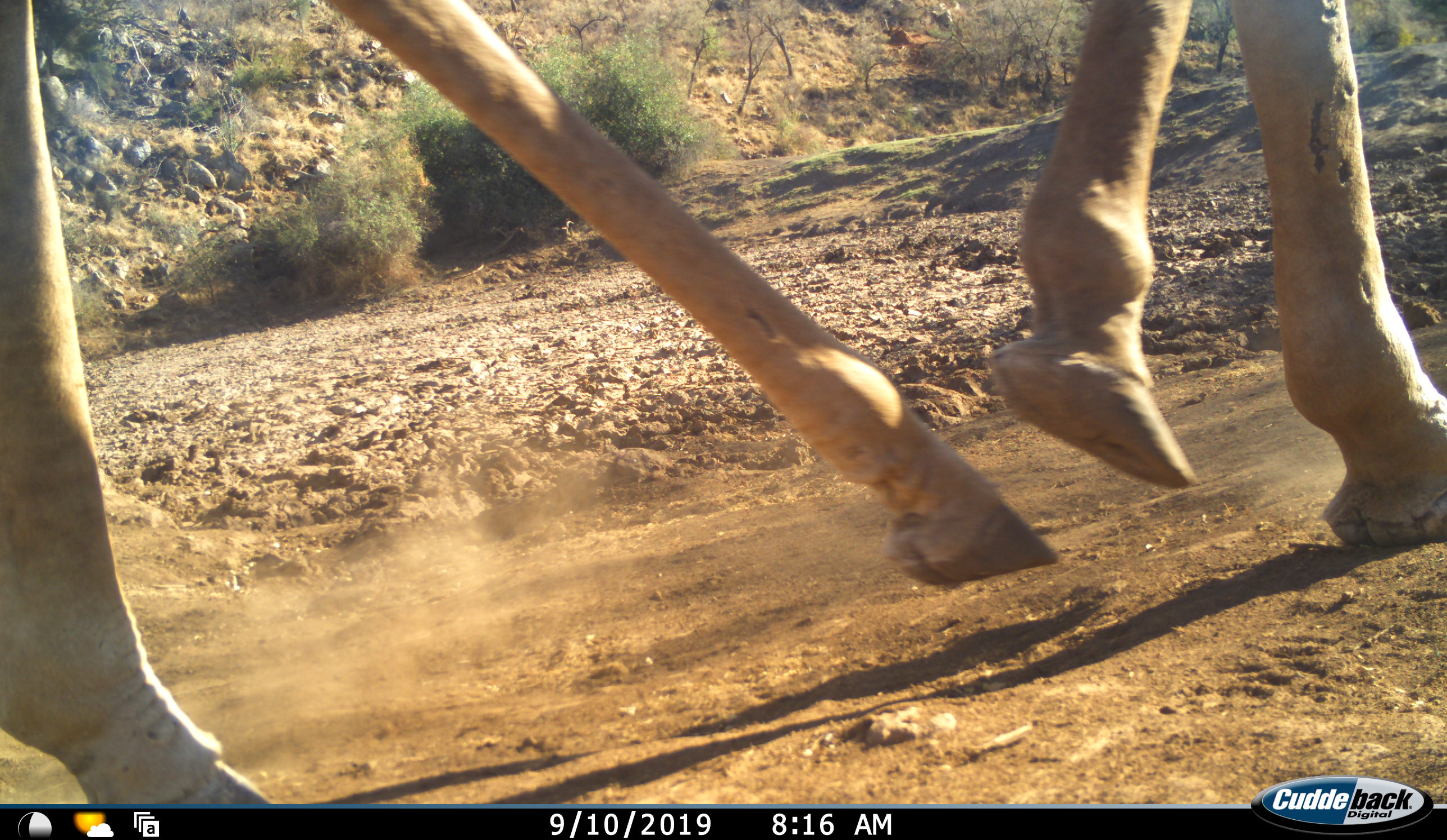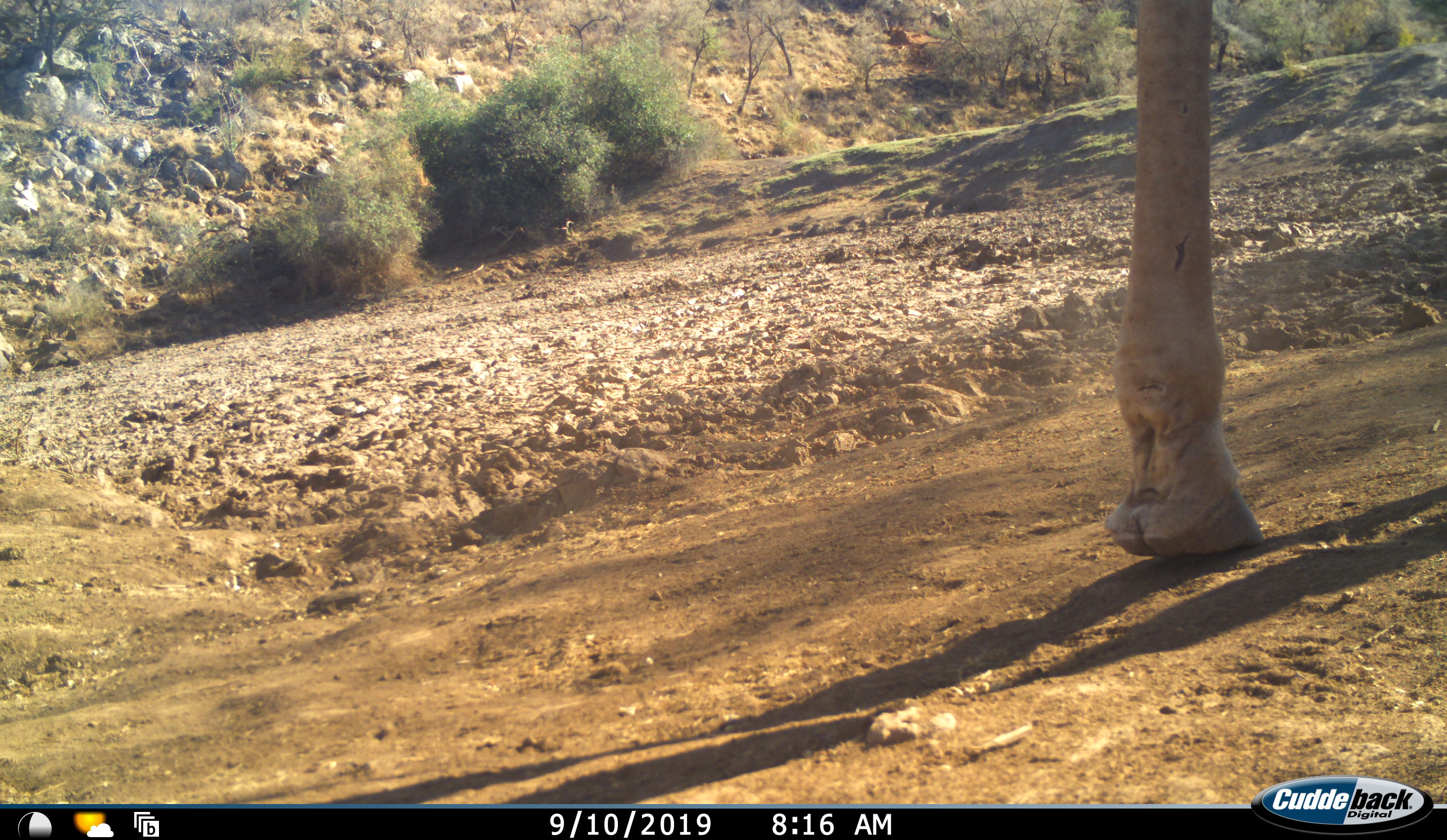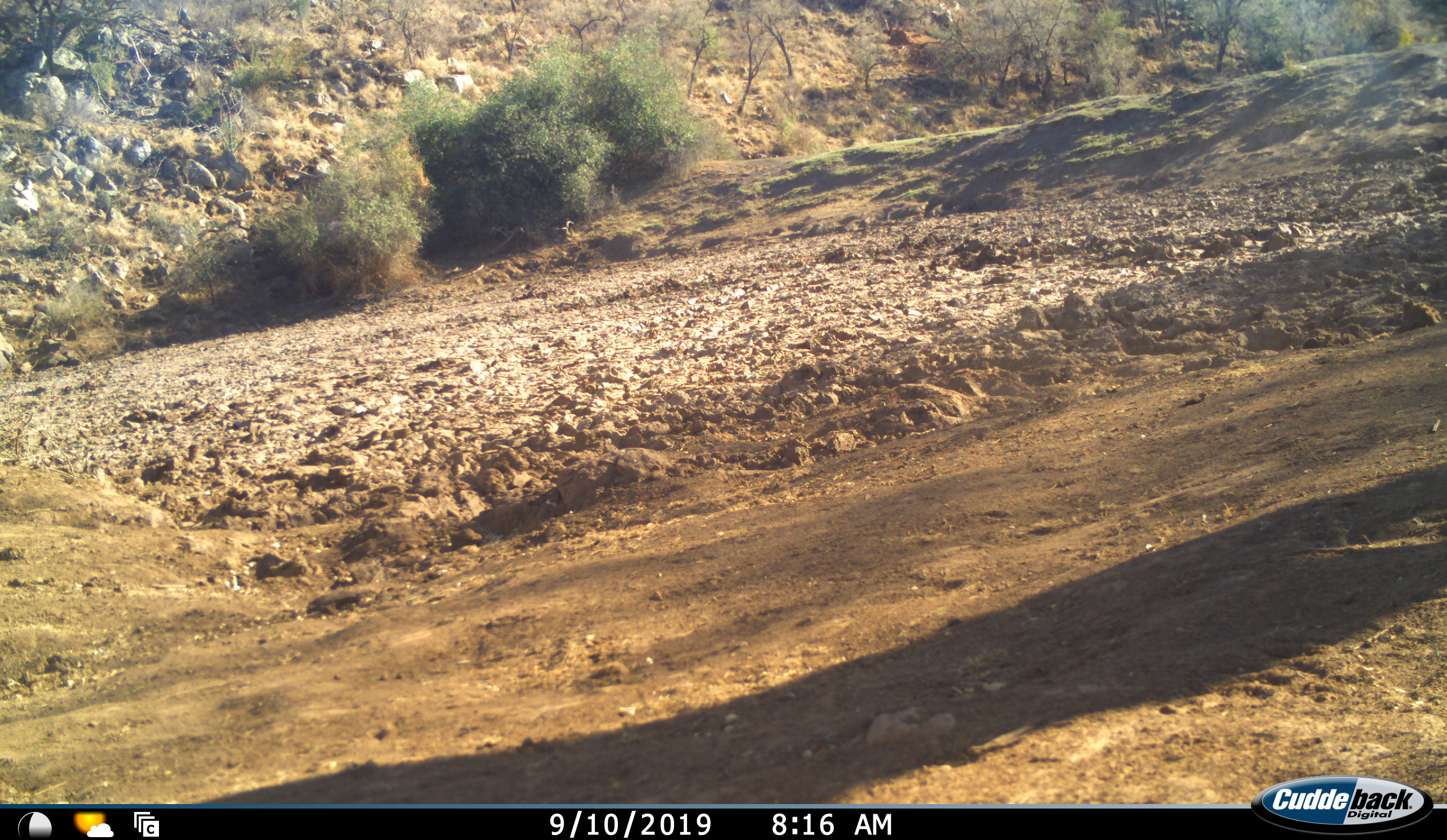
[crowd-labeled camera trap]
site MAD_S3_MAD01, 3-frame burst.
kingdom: Animalia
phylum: Chordata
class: Mammalia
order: Artiodactyla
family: Giraffidae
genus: Giraffa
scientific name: Giraffa camelopardalis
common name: giraffe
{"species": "giraffe (Giraffa camelopardalis)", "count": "1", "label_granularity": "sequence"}